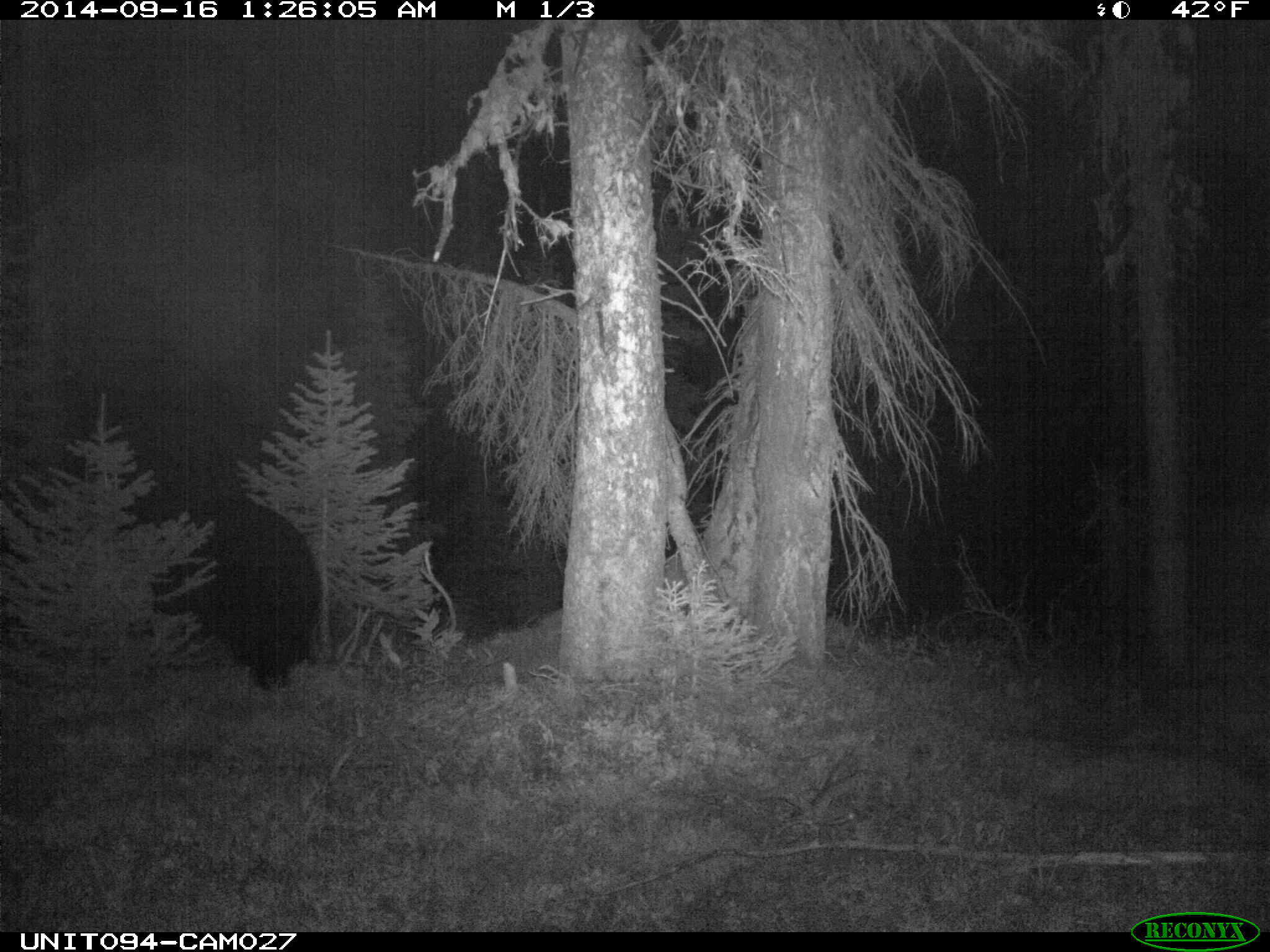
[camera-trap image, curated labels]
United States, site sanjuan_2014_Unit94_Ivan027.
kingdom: Animalia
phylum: Chordata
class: Mammalia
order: Carnivora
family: Ursidae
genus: Ursus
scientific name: Ursus americanus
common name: american black bear